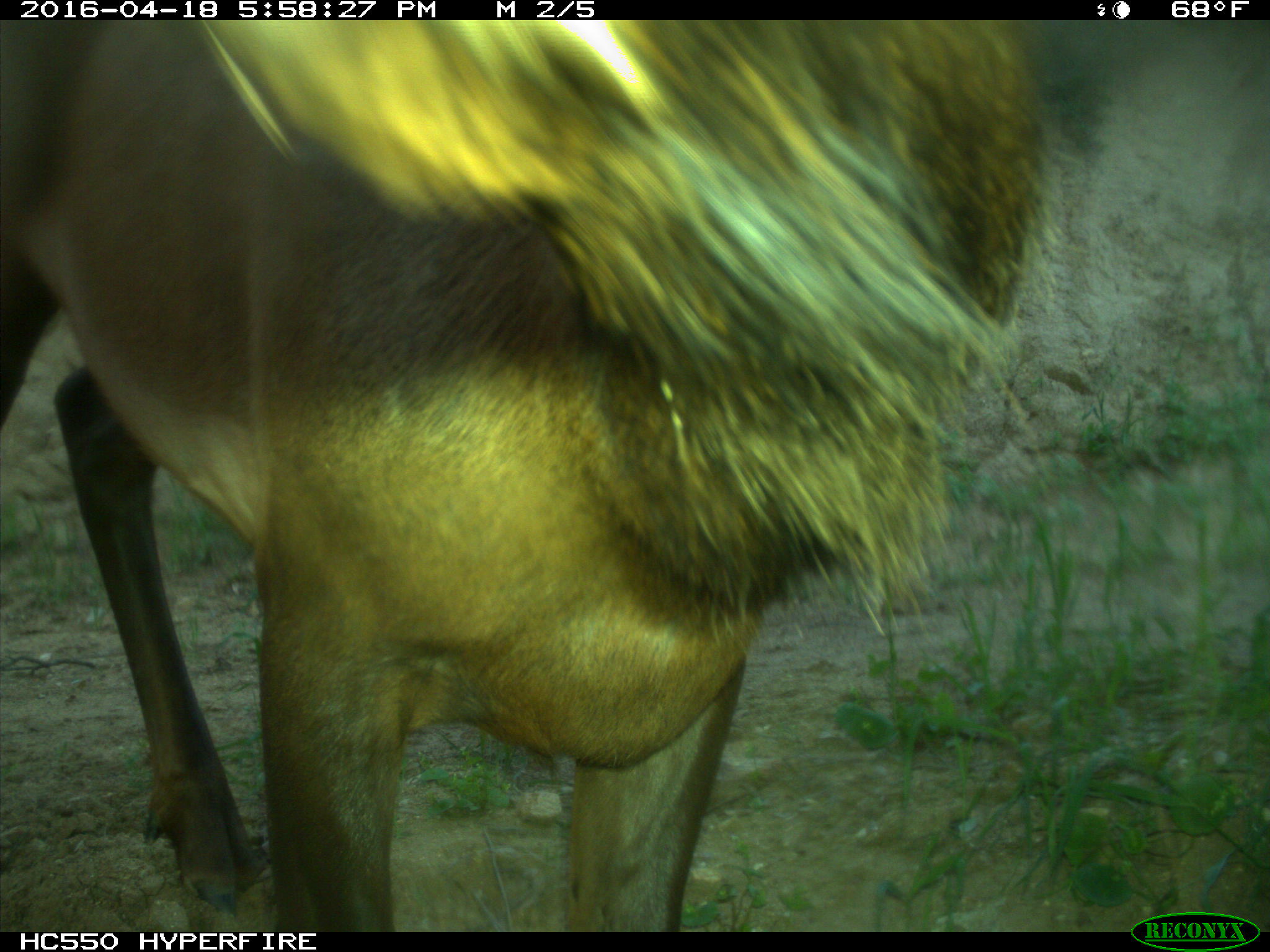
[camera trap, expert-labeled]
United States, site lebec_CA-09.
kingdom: Animalia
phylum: Chordata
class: Mammalia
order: Artiodactyla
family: Cervidae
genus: Cervus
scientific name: Cervus canadensis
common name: elk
Cervus canadensis (elk).